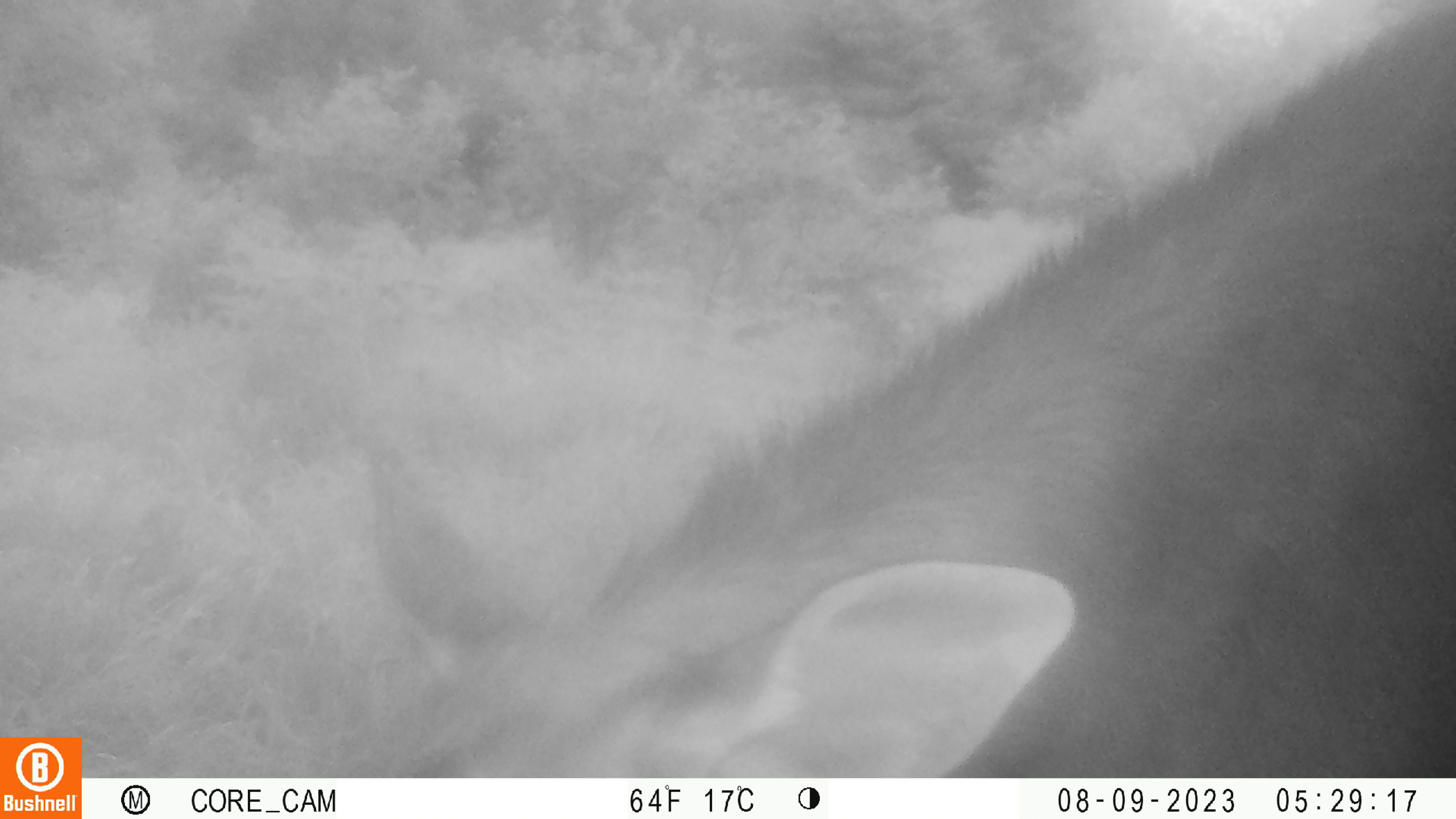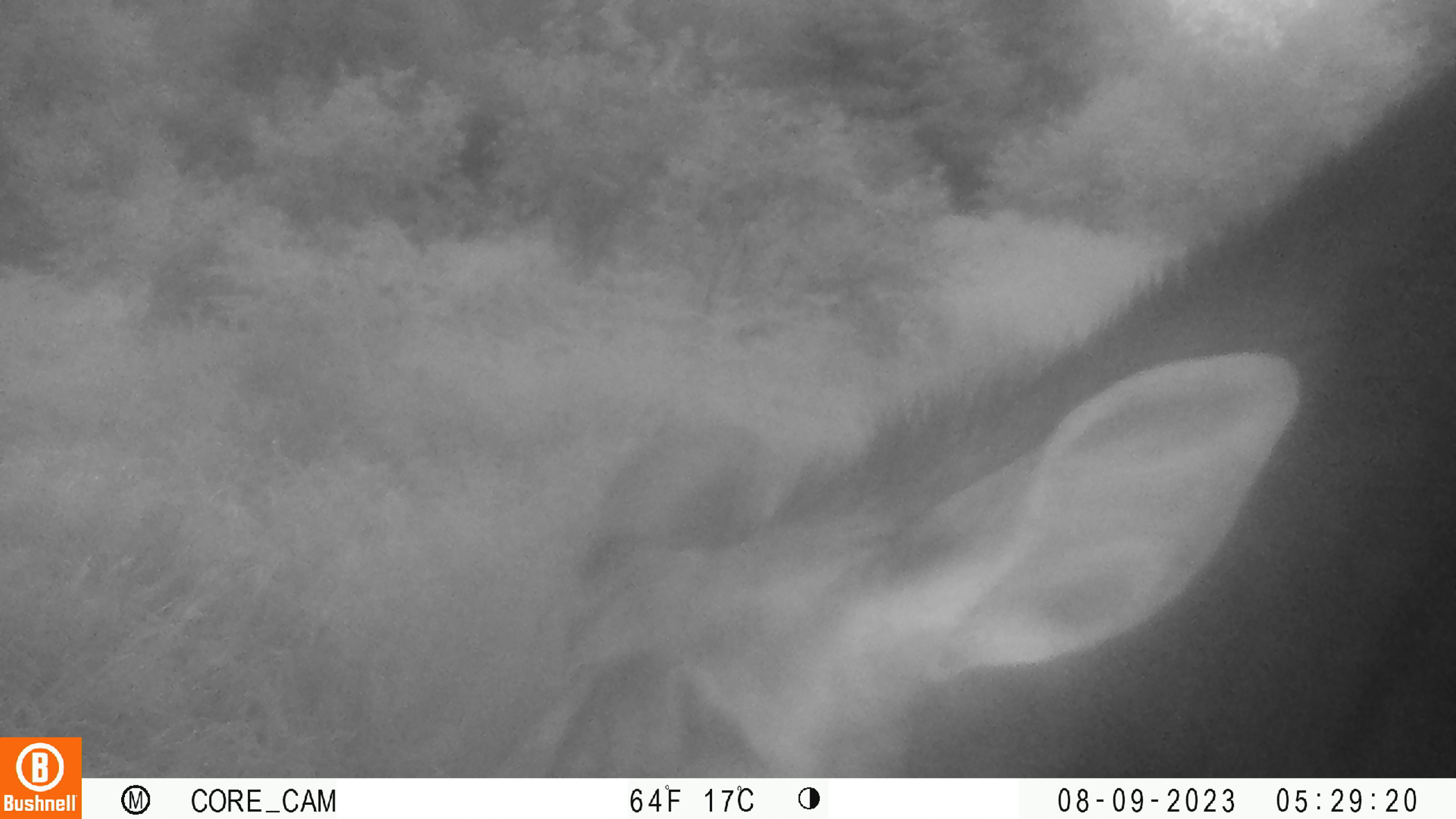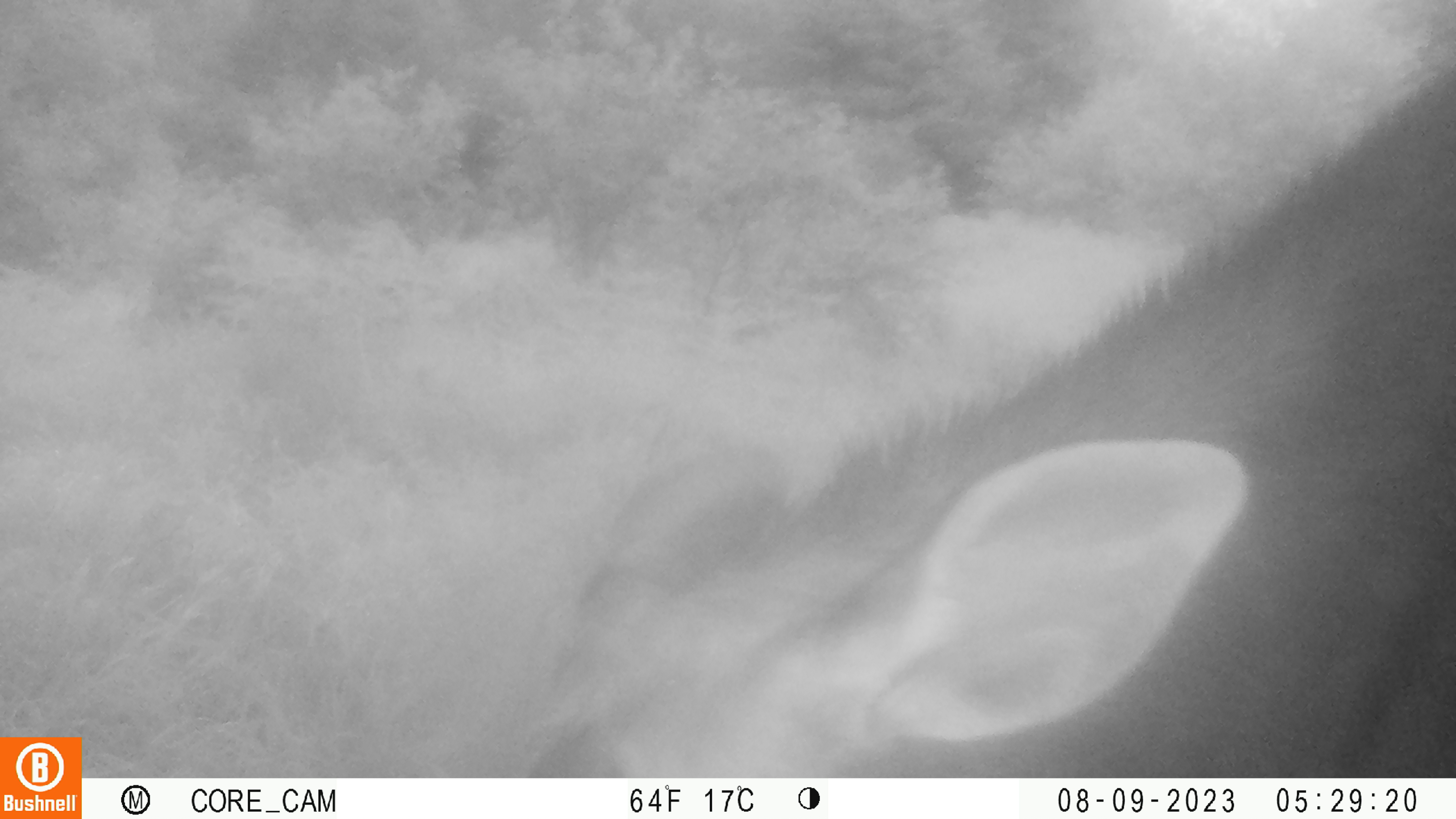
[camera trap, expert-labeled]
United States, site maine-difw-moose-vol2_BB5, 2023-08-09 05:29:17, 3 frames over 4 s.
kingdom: Animalia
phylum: Chordata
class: Mammalia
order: Artiodactyla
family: Cervidae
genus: Alces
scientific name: Alces alces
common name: moose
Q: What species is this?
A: Moose (Alces alces).